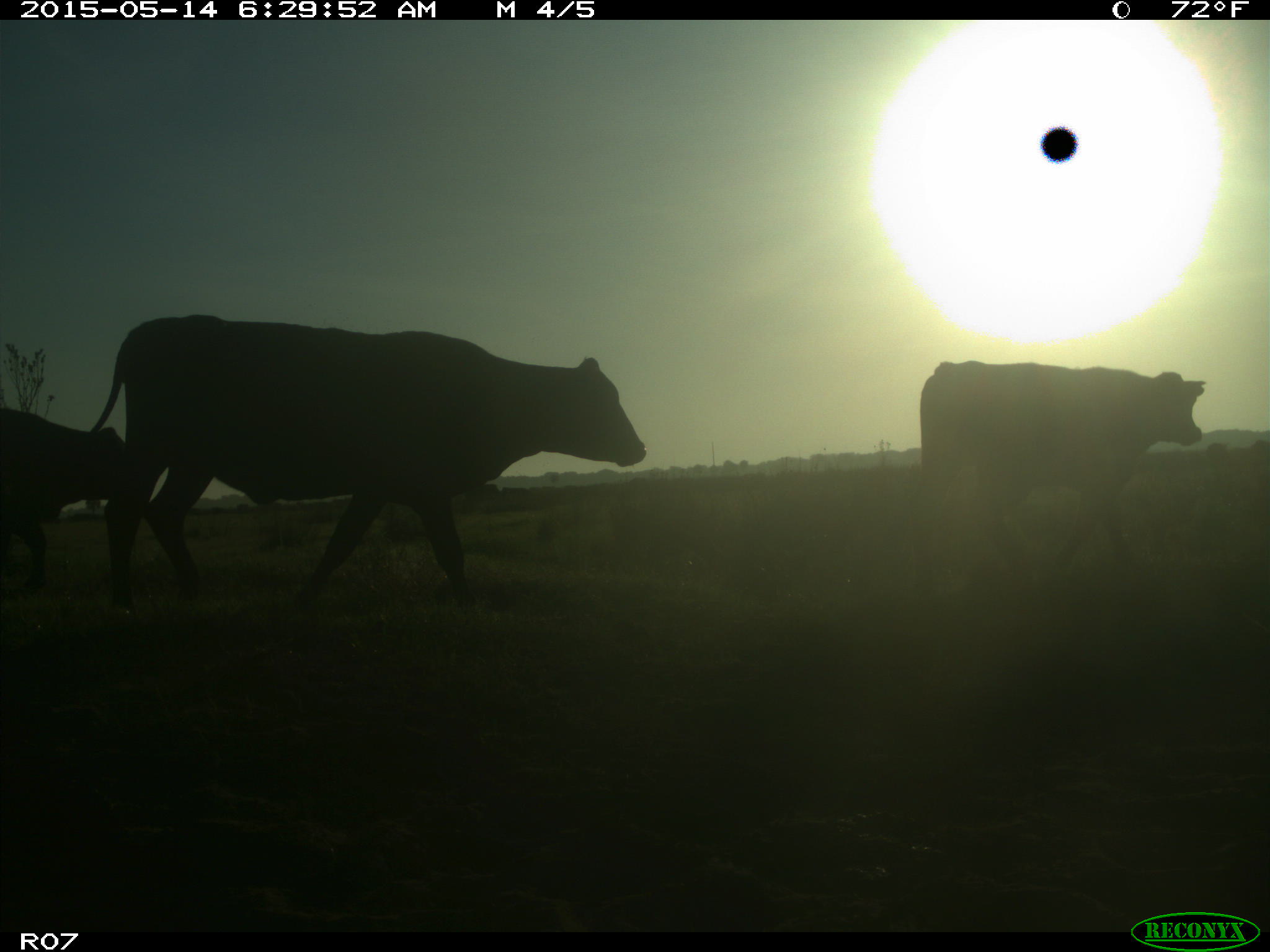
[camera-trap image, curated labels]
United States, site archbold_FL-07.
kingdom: Animalia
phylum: Chordata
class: Mammalia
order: Artiodactyla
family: Bovidae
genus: Bos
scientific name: Bos taurus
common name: domestic cow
Bos taurus (domestic cow).